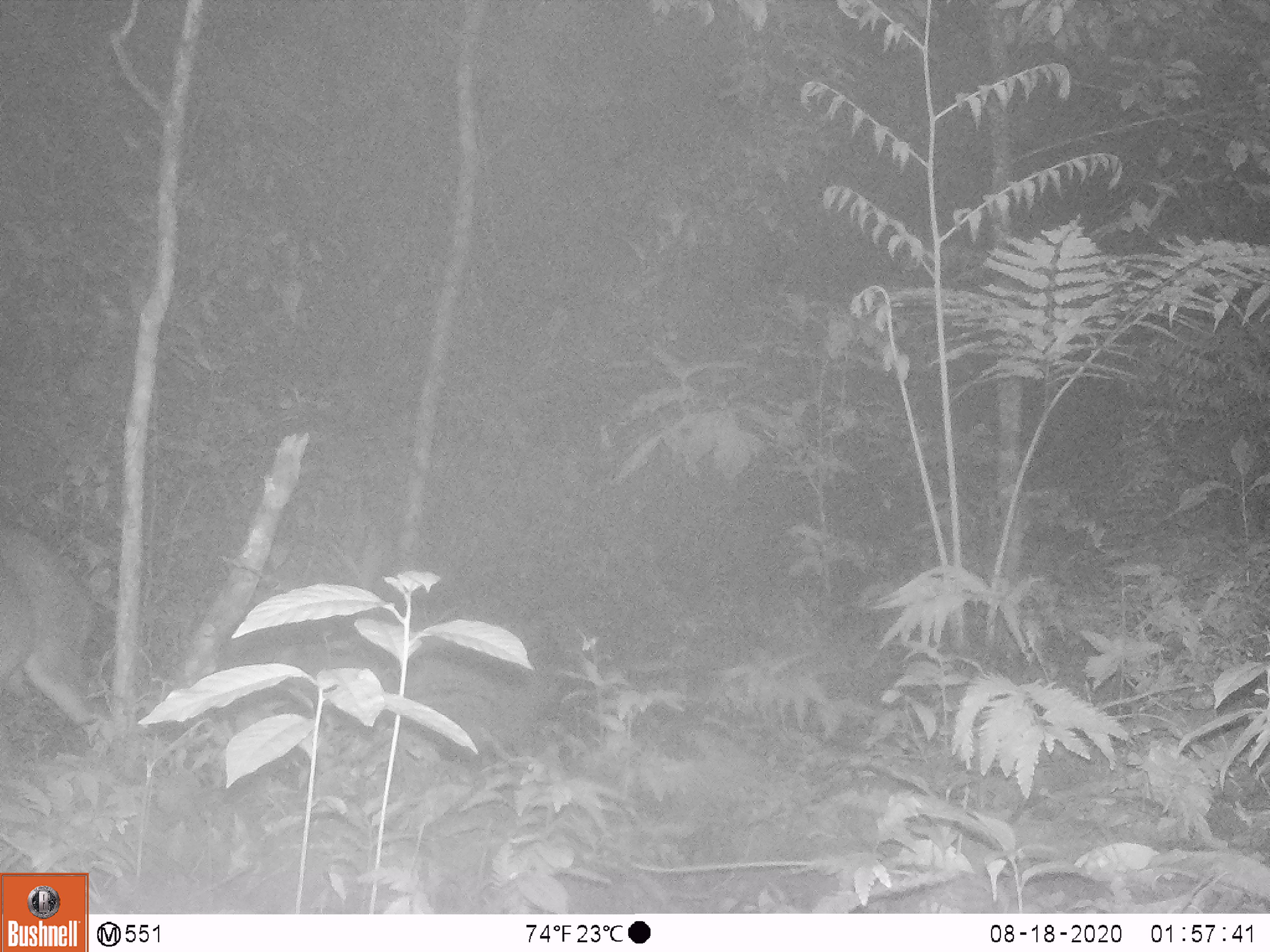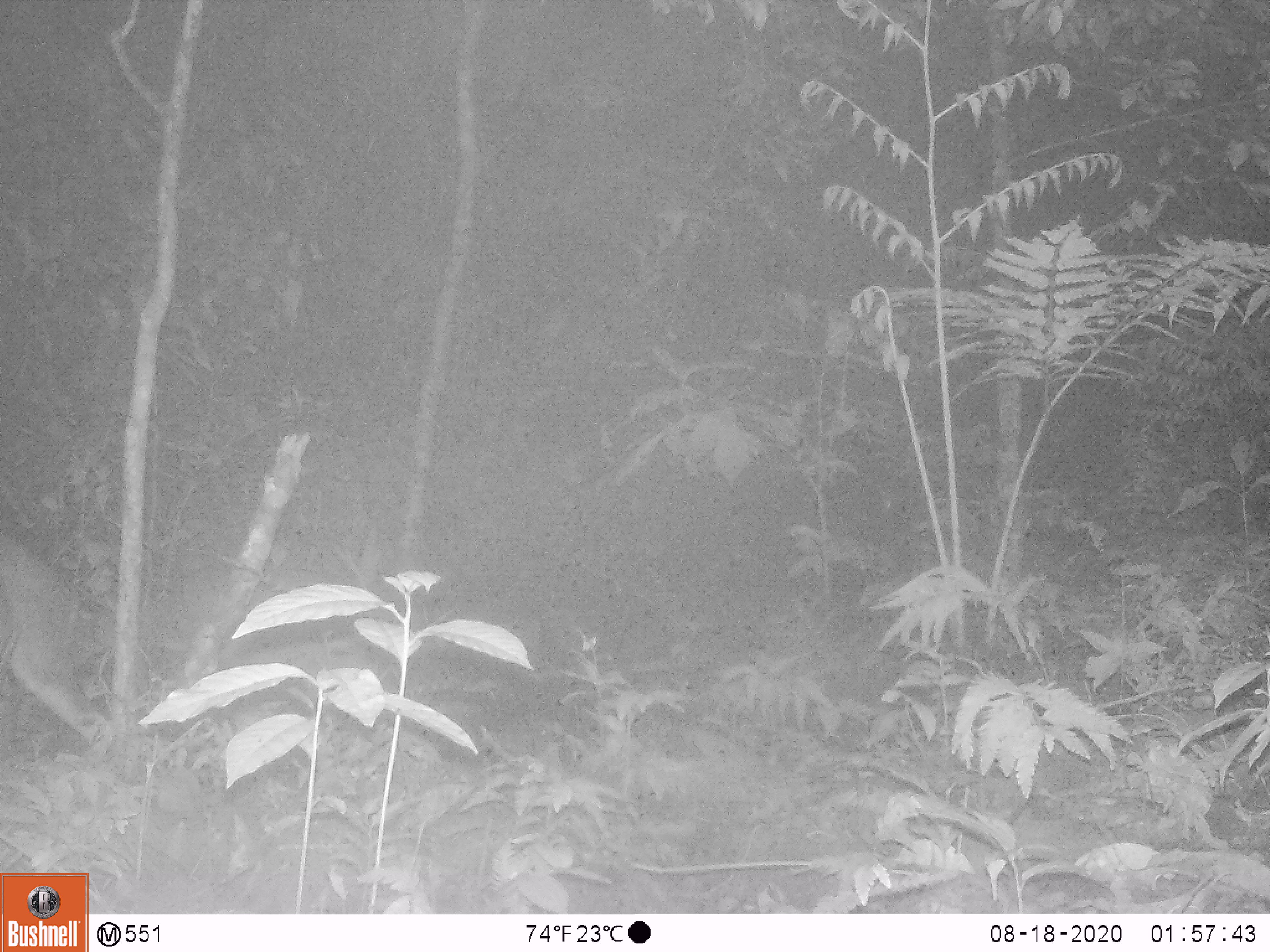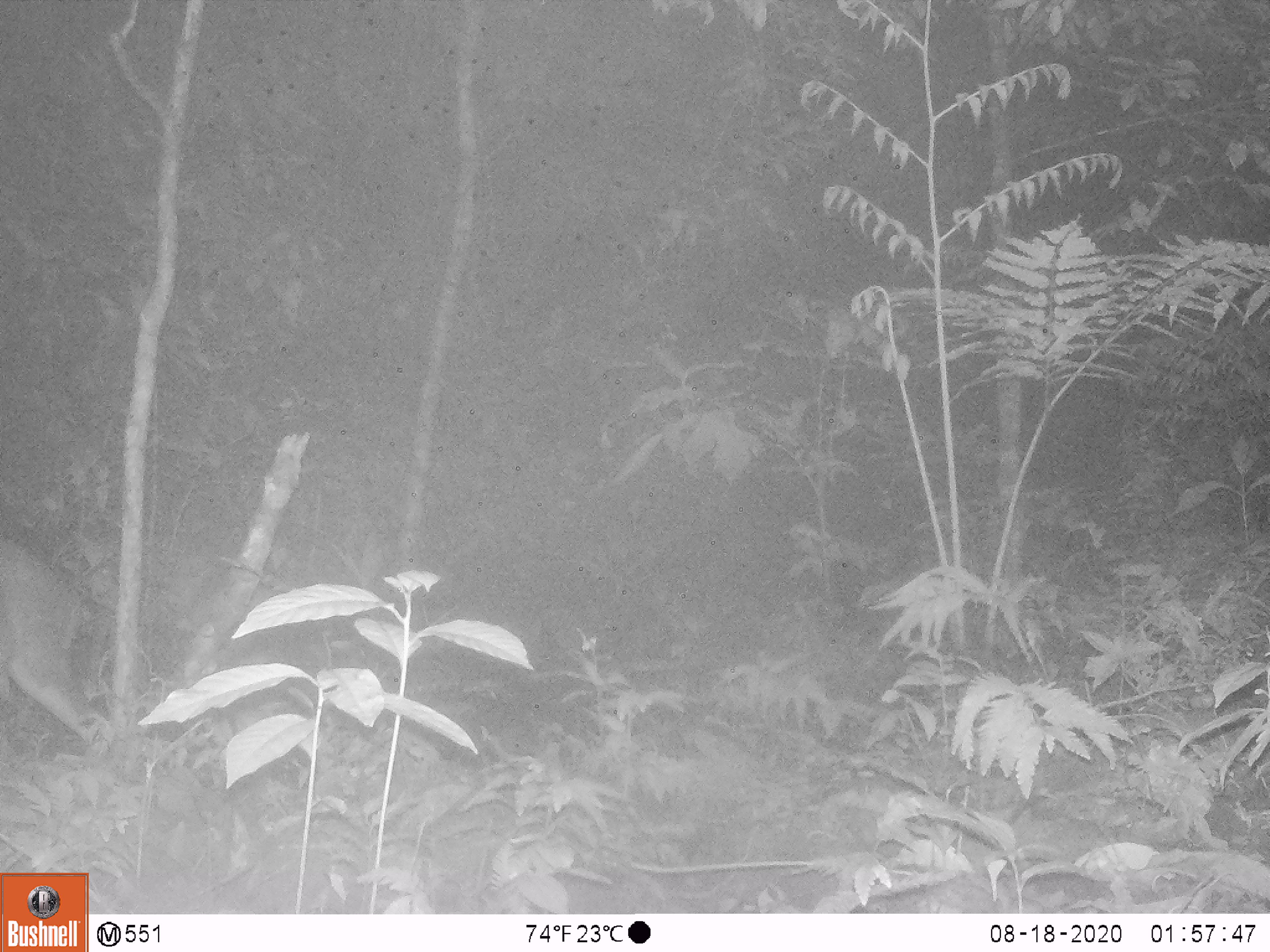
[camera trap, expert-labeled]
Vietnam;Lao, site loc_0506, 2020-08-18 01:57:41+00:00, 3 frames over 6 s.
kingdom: Animalia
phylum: Chordata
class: Mammalia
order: Artiodactyla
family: Cervidae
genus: Muntiacus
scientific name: Muntiacus vuquangensis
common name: large-antlered muntjac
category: large antlered muntjac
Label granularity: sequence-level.